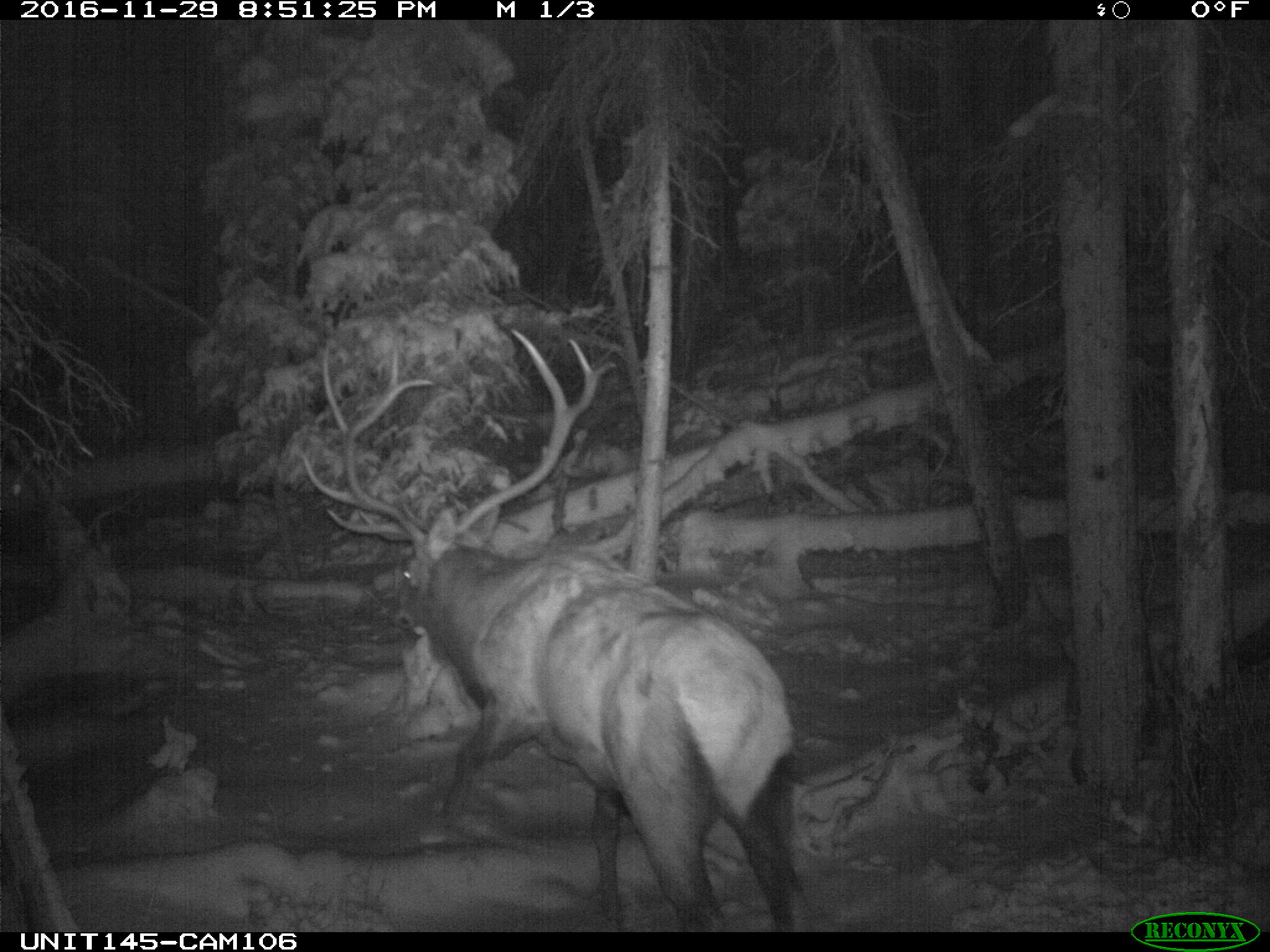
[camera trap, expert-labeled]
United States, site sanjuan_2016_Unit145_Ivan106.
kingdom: Animalia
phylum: Chordata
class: Mammalia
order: Artiodactyla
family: Cervidae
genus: Cervus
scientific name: Cervus elaphus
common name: red deer